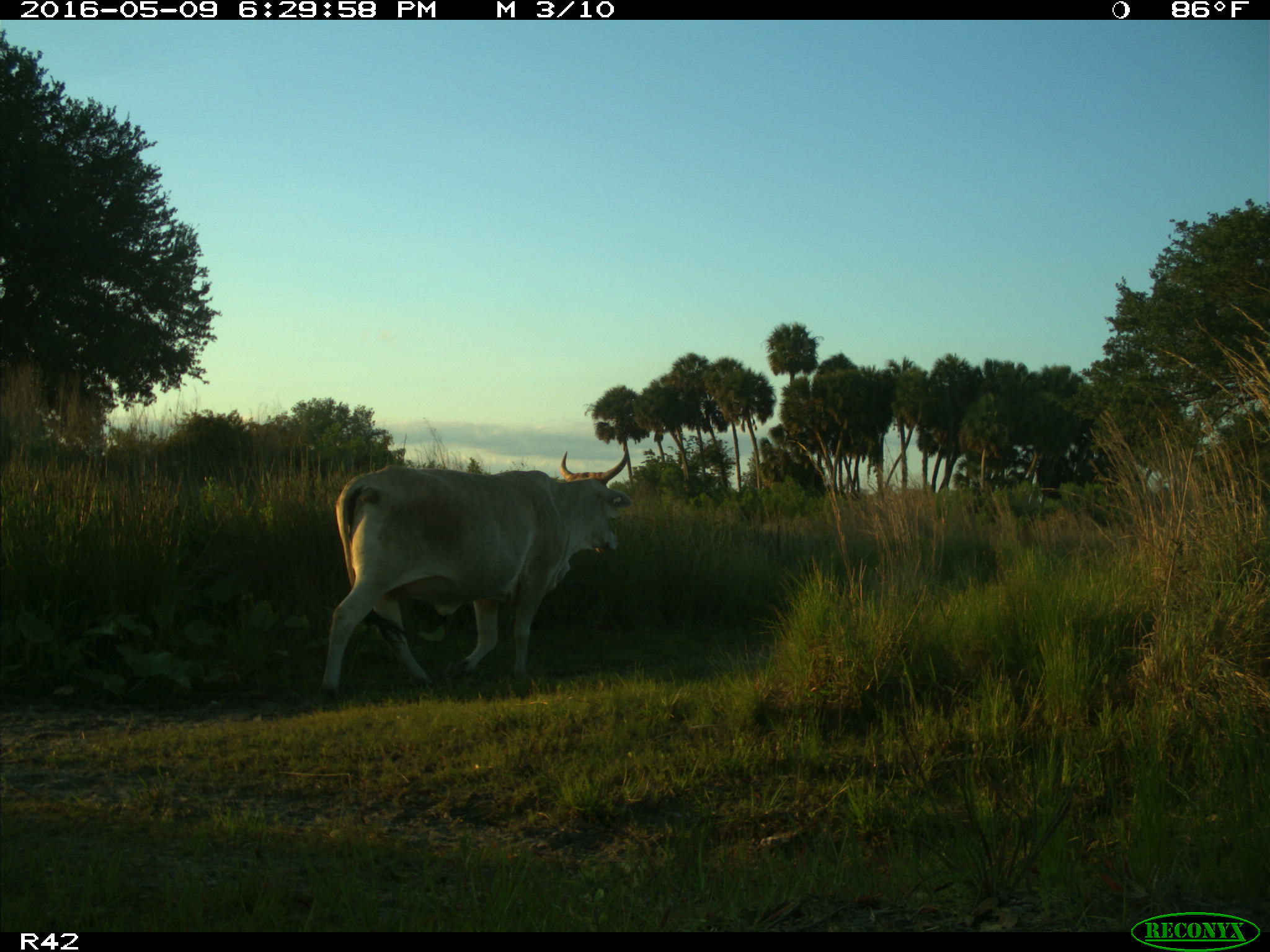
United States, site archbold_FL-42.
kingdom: Animalia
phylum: Chordata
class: Mammalia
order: Artiodactyla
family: Bovidae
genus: Bos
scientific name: Bos taurus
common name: domestic cow